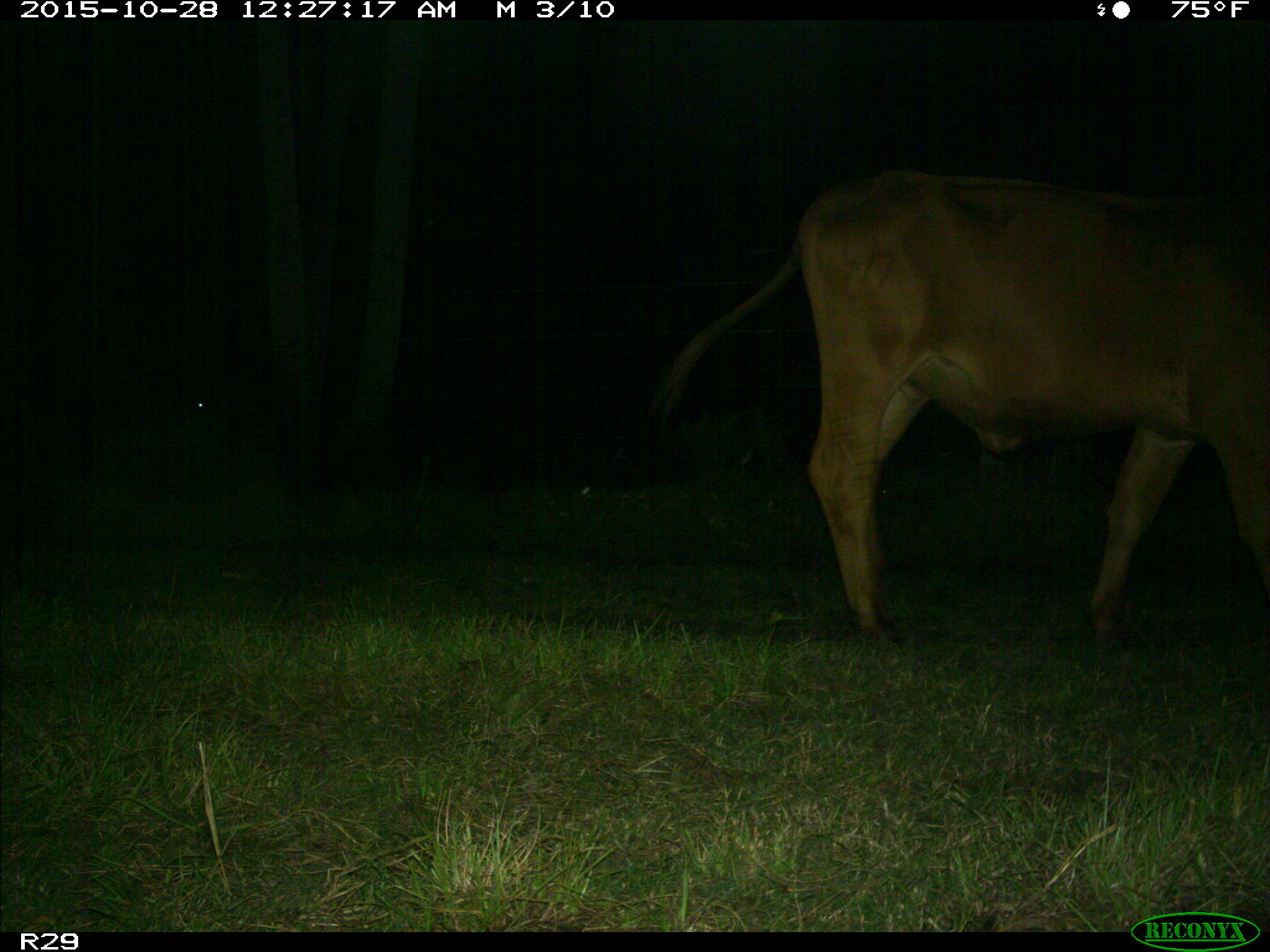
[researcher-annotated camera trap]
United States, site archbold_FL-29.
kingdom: Animalia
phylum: Chordata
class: Mammalia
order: Artiodactyla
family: Bovidae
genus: Bos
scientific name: Bos taurus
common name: domestic cow